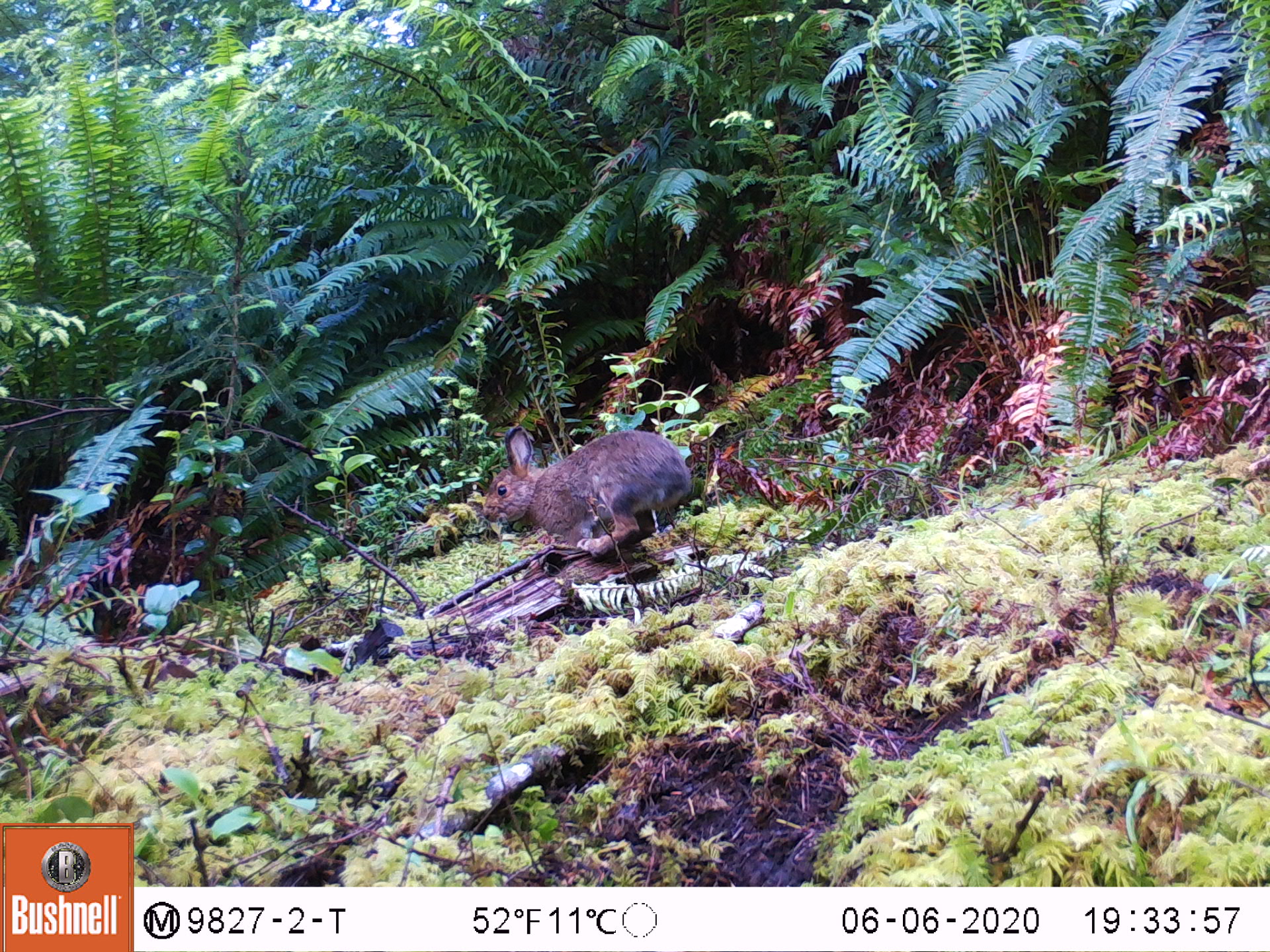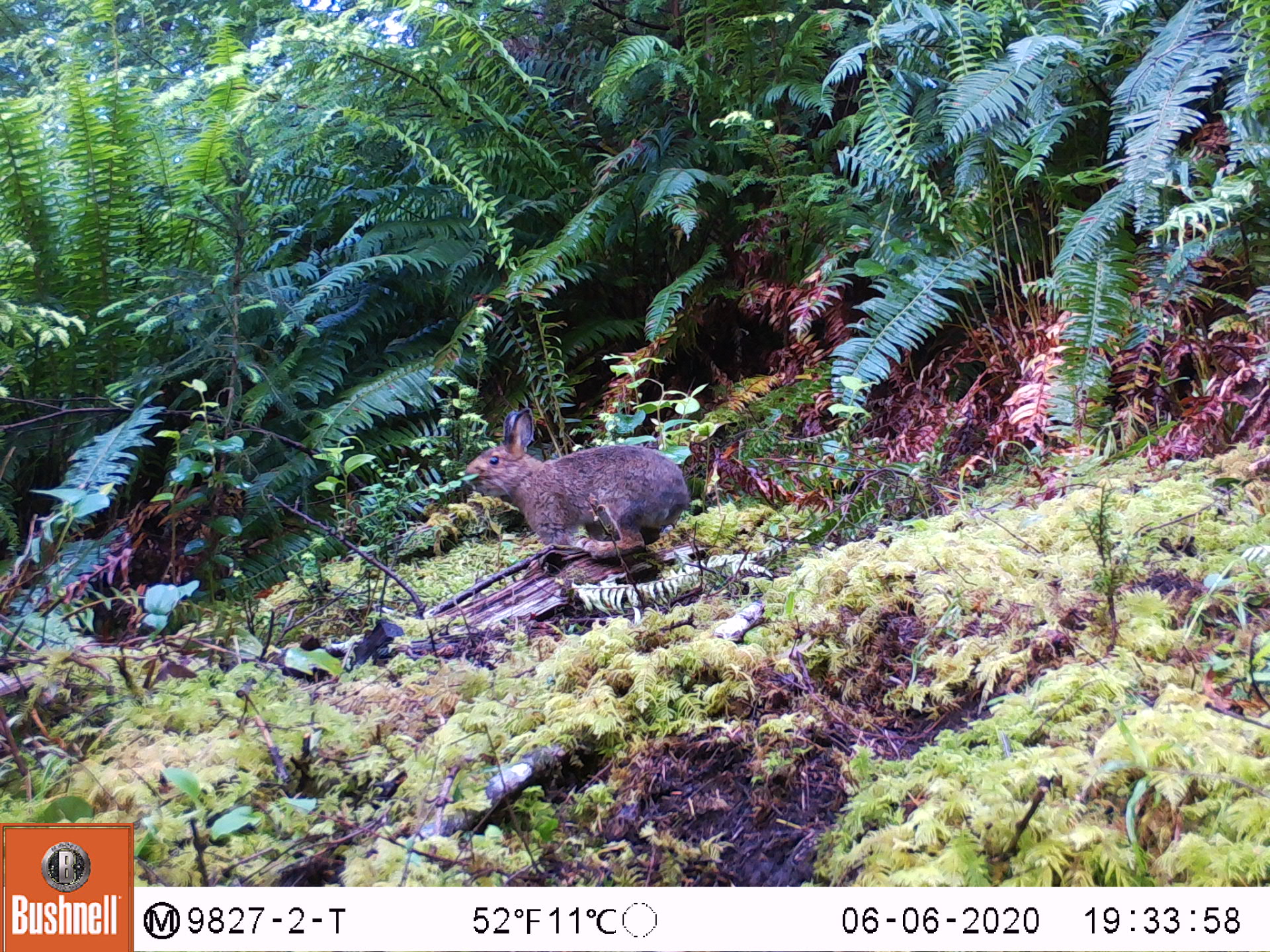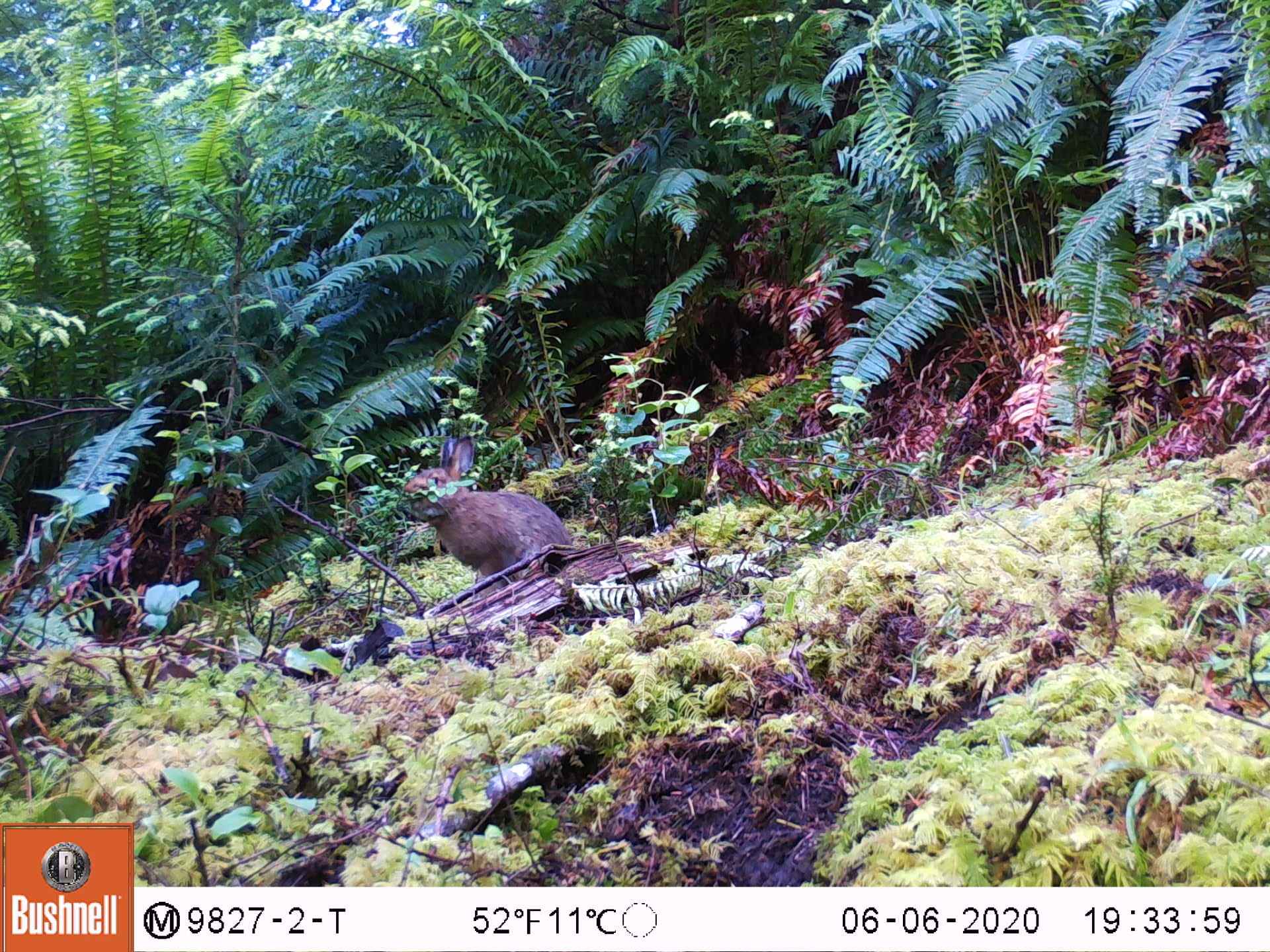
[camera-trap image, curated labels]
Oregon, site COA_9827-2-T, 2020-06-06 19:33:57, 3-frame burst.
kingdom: Animalia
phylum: Chordata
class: Mammalia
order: Lagomorpha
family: Leporidae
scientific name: Leporidae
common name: hares and rabbits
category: leporidae family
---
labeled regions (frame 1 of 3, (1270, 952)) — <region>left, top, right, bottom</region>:
leporidae family: <region>477, 423, 704, 558</region>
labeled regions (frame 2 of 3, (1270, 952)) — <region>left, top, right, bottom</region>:
leporidae family: <region>459, 405, 689, 556</region>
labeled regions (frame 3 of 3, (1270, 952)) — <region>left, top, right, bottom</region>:
leporidae family: <region>392, 434, 576, 588</region>